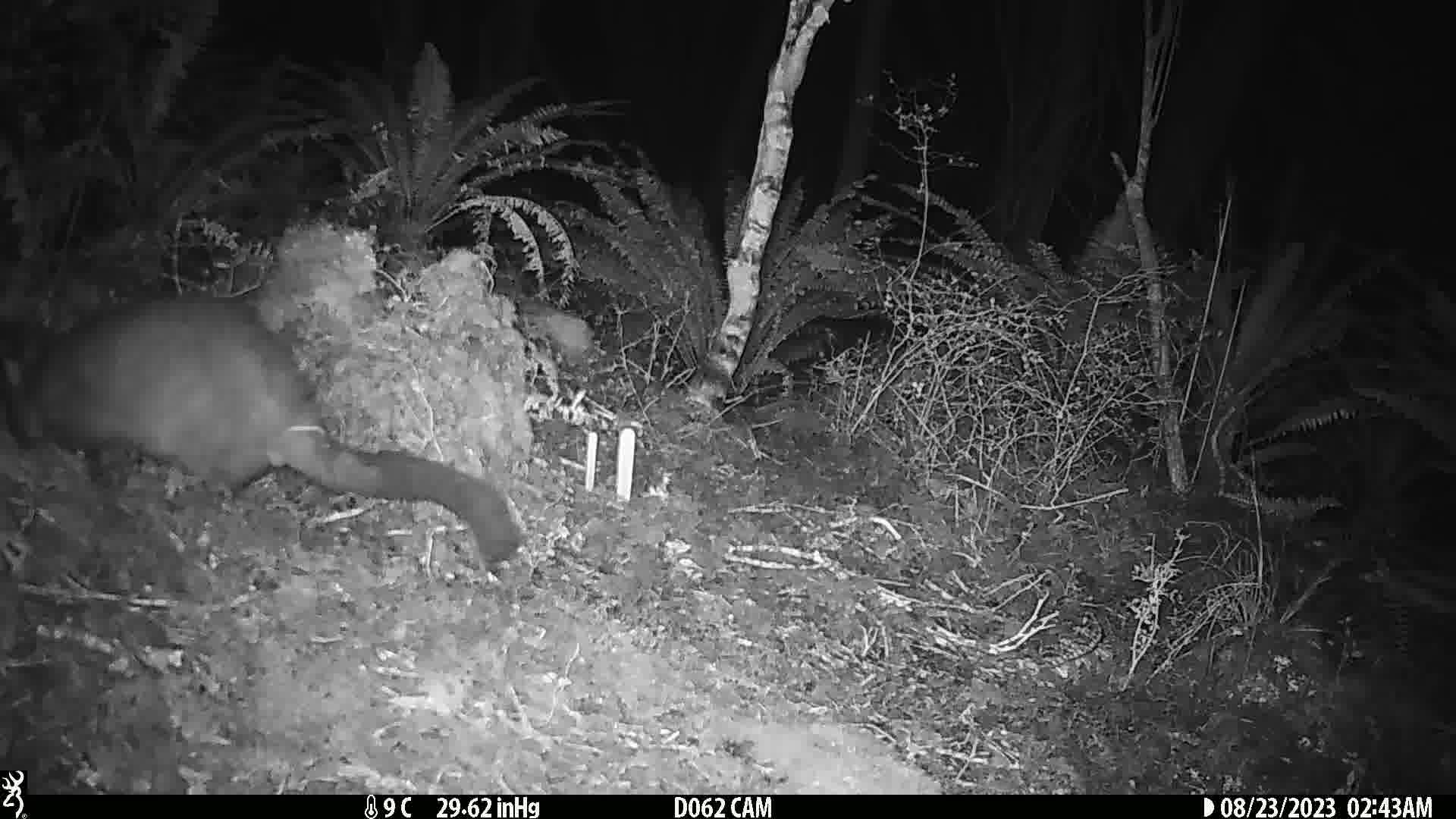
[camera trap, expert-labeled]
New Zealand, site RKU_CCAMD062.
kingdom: Animalia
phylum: Chordata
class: Mammalia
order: Diprotodontia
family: Phalangeridae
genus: Trichosurus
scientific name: Trichosurus vulpecula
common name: common brushtail possum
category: possum